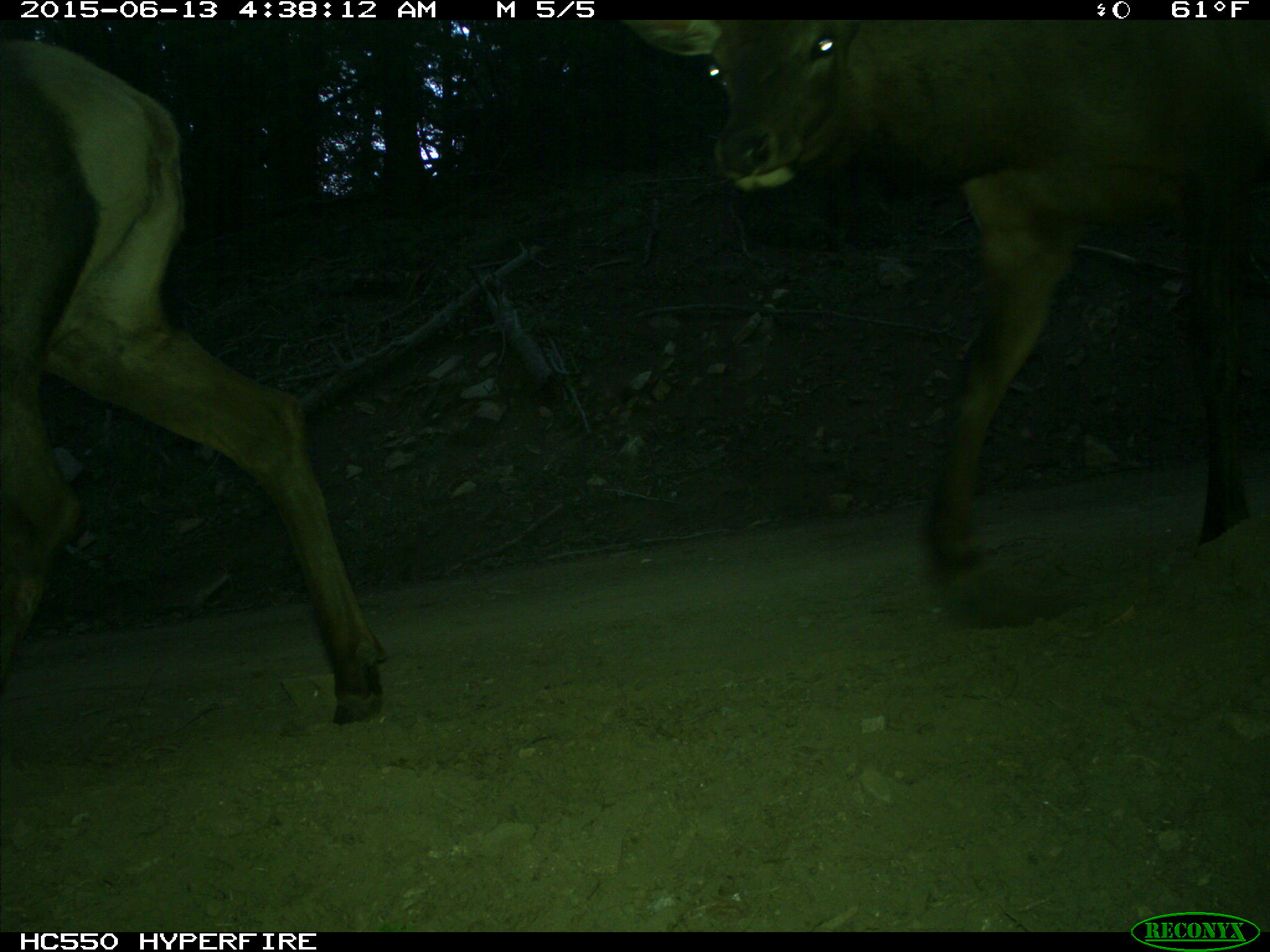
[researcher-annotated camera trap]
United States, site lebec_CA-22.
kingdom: Animalia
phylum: Chordata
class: Mammalia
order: Artiodactyla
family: Cervidae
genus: Cervus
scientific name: Cervus canadensis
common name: elk